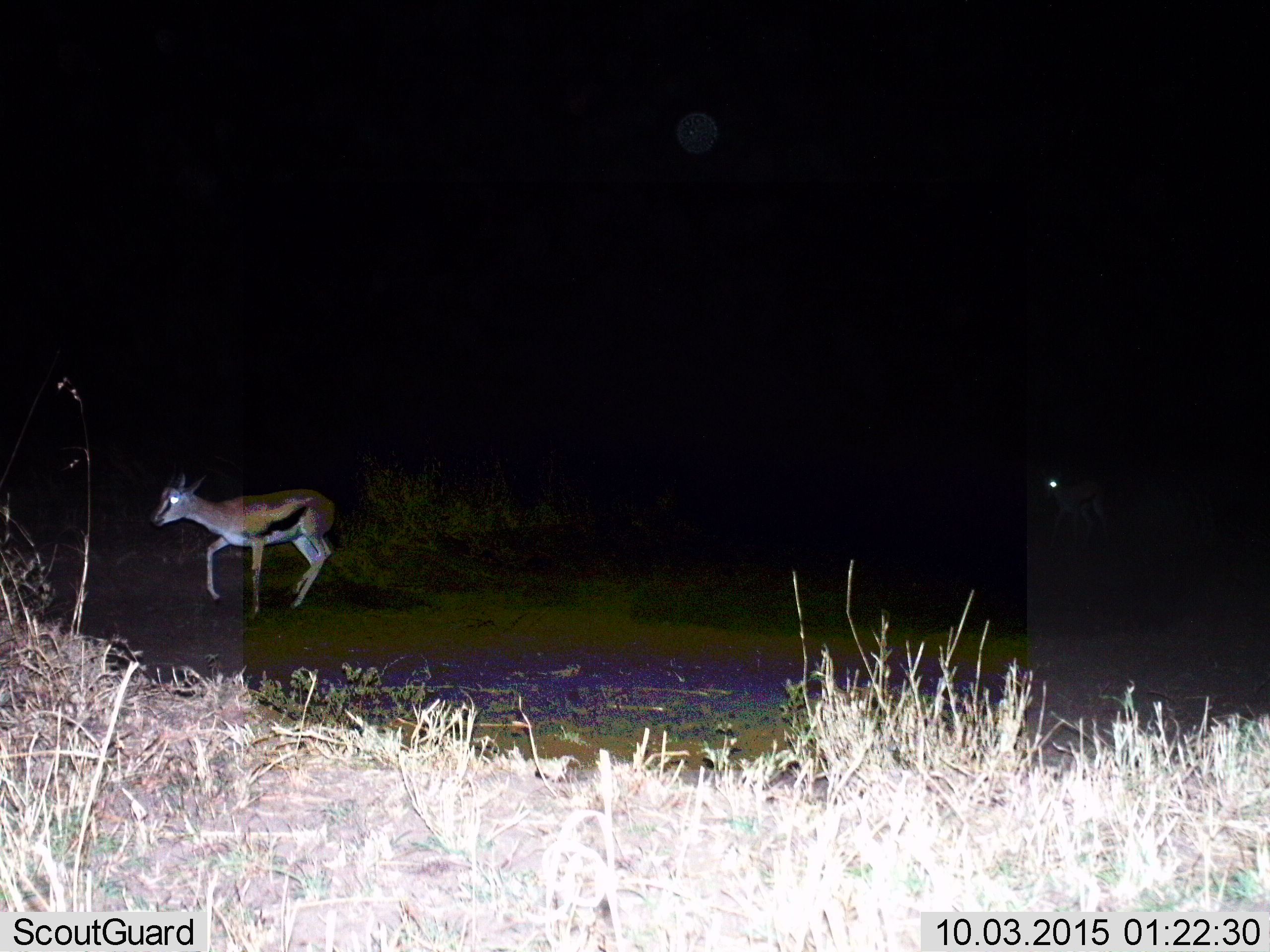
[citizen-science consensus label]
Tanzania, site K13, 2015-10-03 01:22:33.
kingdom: Animalia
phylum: Chordata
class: Mammalia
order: Artiodactyla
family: Bovidae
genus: Eudorcas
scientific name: Eudorcas thomsonii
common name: thomson's gazelle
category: gazellethomsons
Gazellethomsons (thomson's gazelle) (Eudorcas thomsonii), count 1. Behavior (volunteer vote fractions): standing 25%, resting 0%, moving 75%, interacting 0%. Young present (vote fraction): 0%. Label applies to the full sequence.